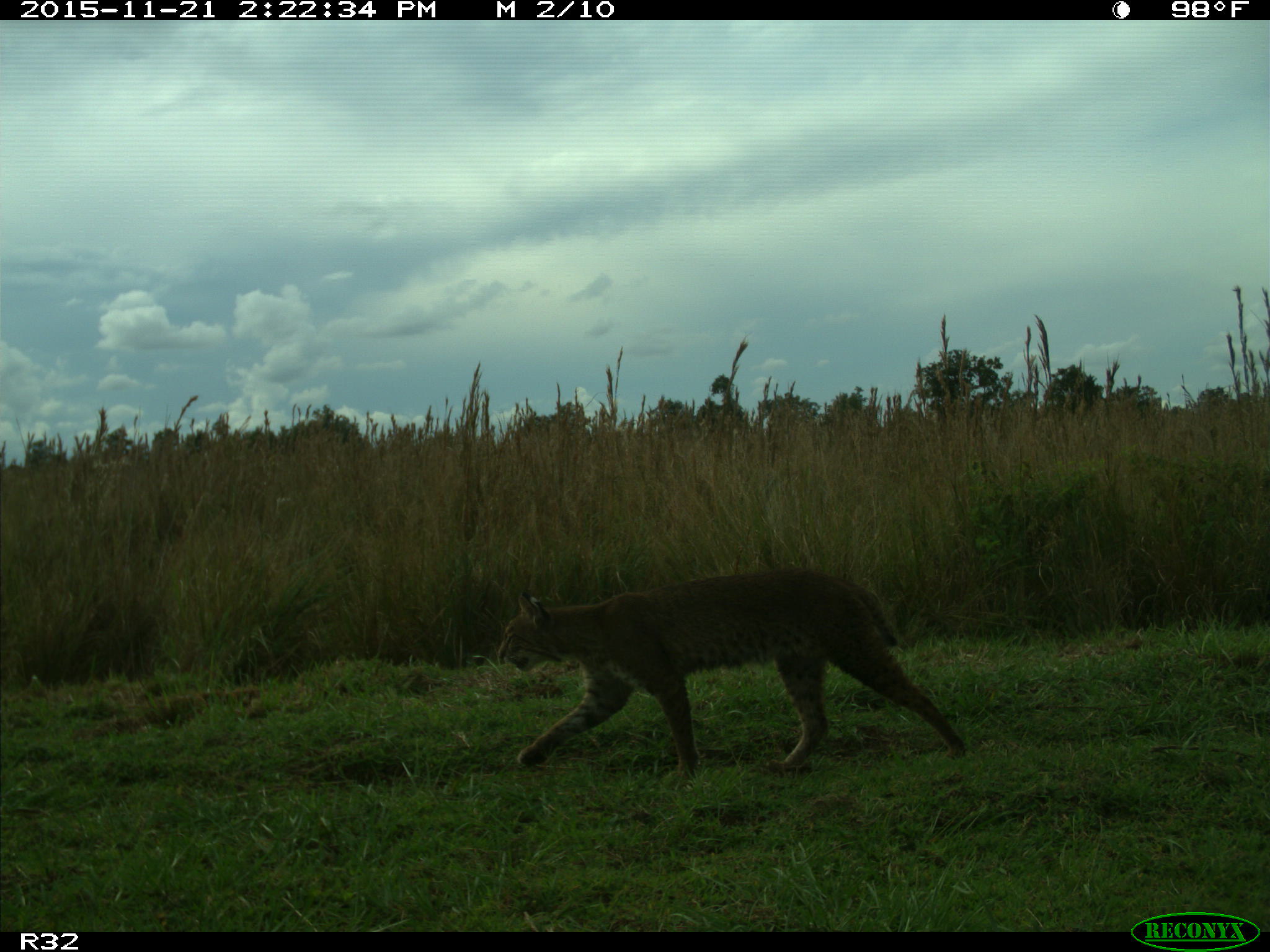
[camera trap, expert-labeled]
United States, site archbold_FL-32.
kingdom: Animalia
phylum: Chordata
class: Mammalia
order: Carnivora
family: Felidae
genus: Lynx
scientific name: Lynx rufus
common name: bobcat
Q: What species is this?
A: Lynx rufus (bobcat).